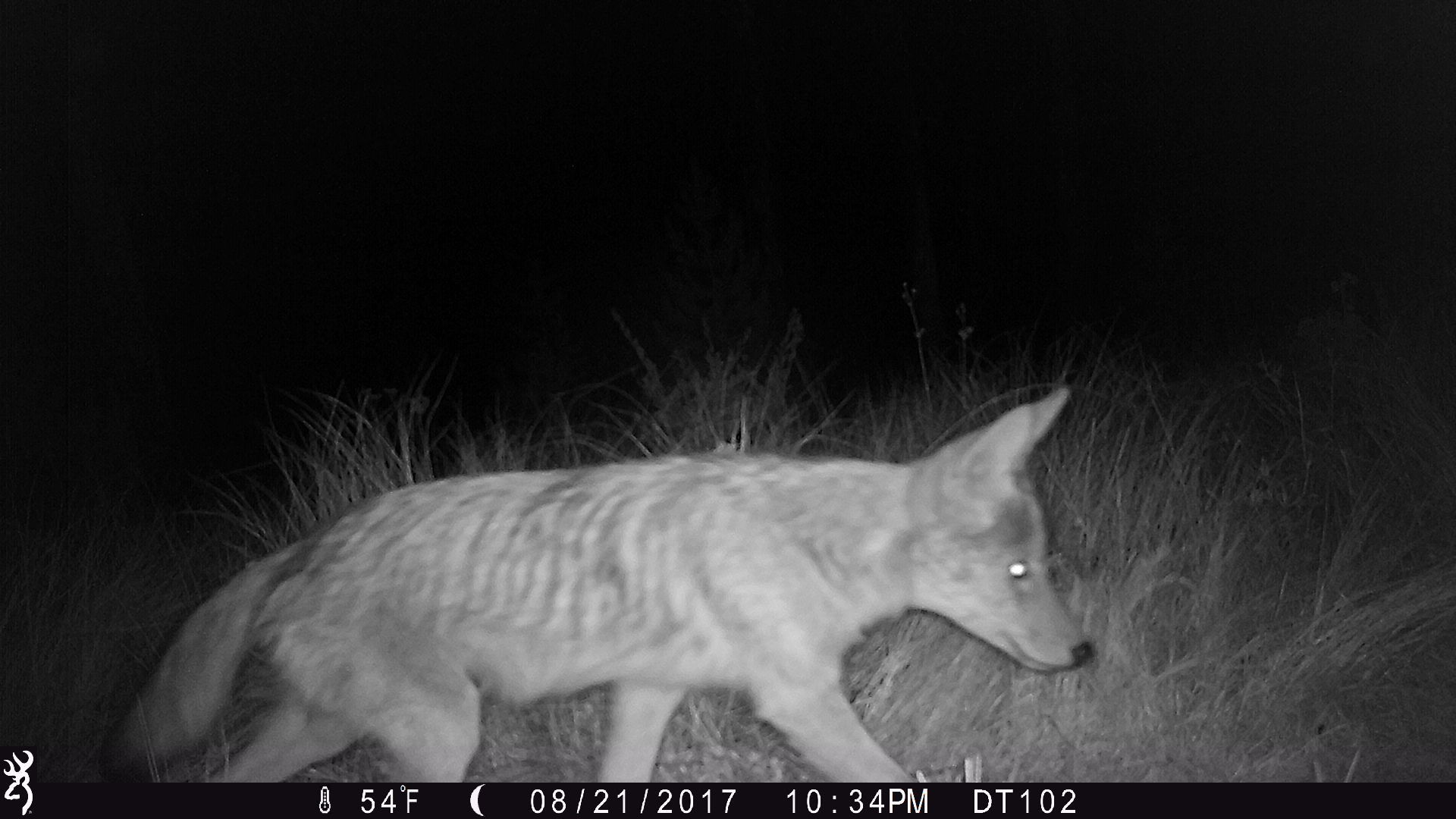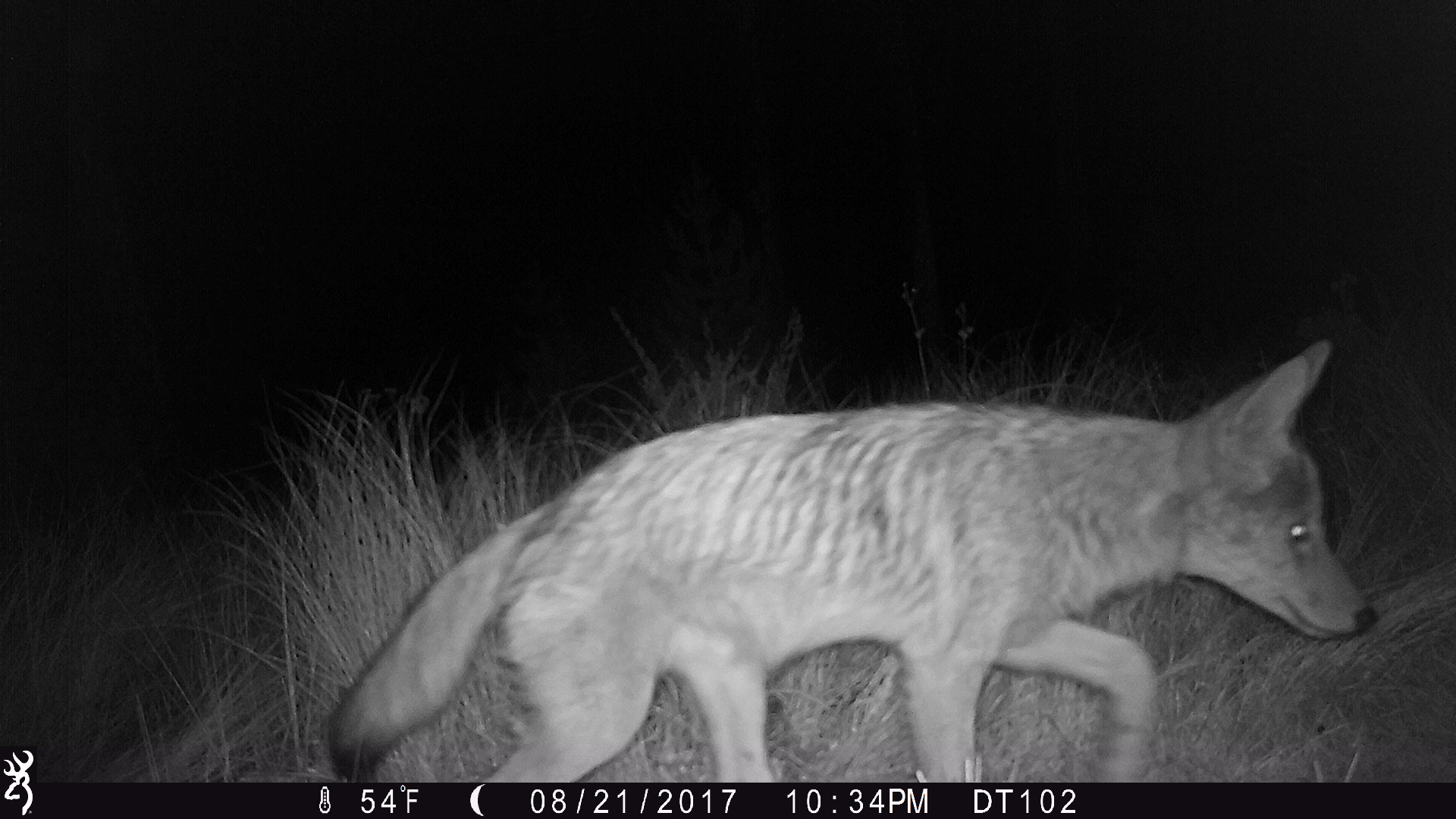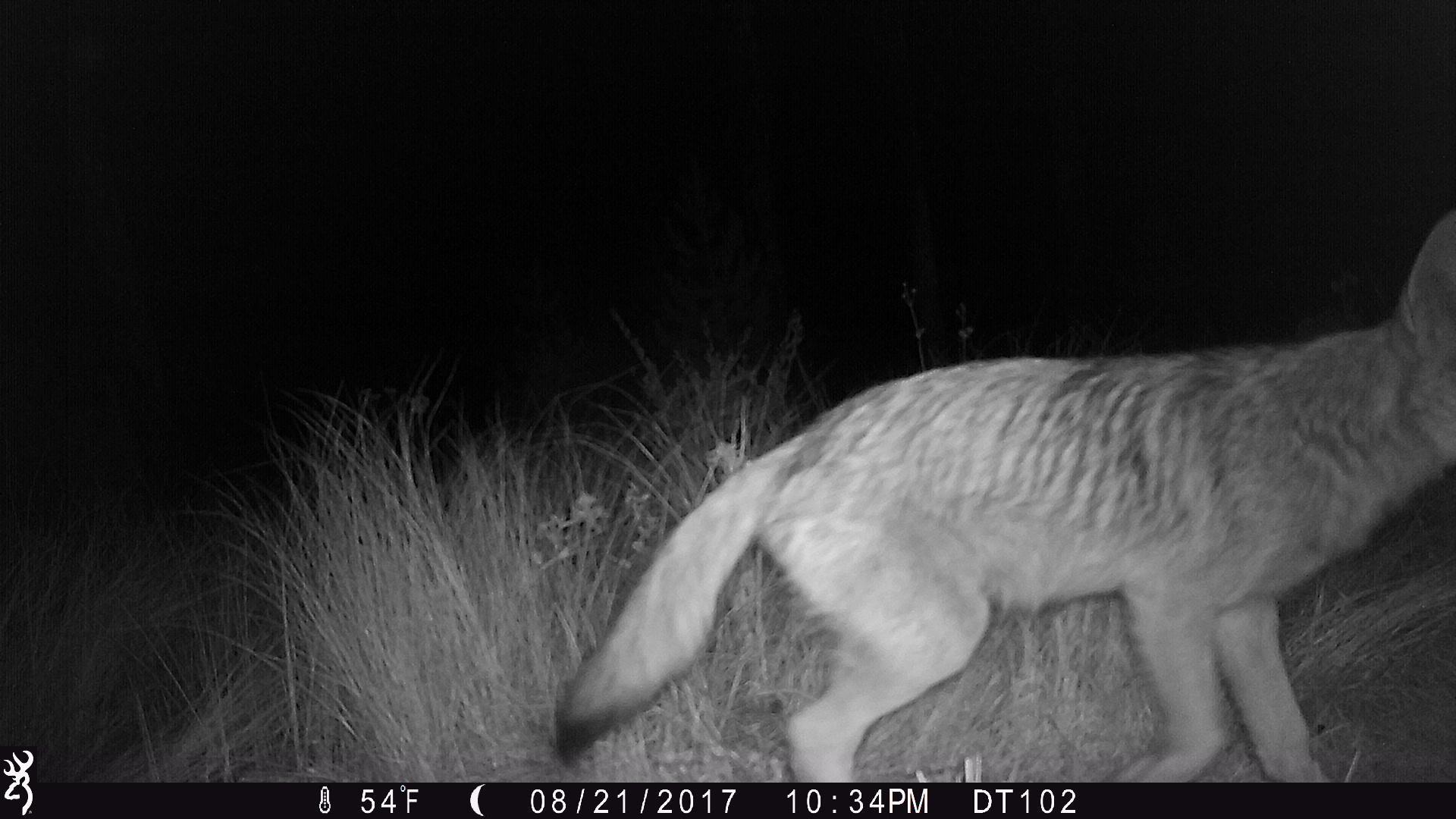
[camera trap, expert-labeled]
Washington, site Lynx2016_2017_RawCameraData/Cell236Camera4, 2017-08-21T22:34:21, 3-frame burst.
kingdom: Animalia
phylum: Chordata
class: Mammalia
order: Carnivora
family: Canidae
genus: Canis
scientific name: Canis latrans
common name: coyote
Canis latrans (coyote). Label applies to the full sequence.